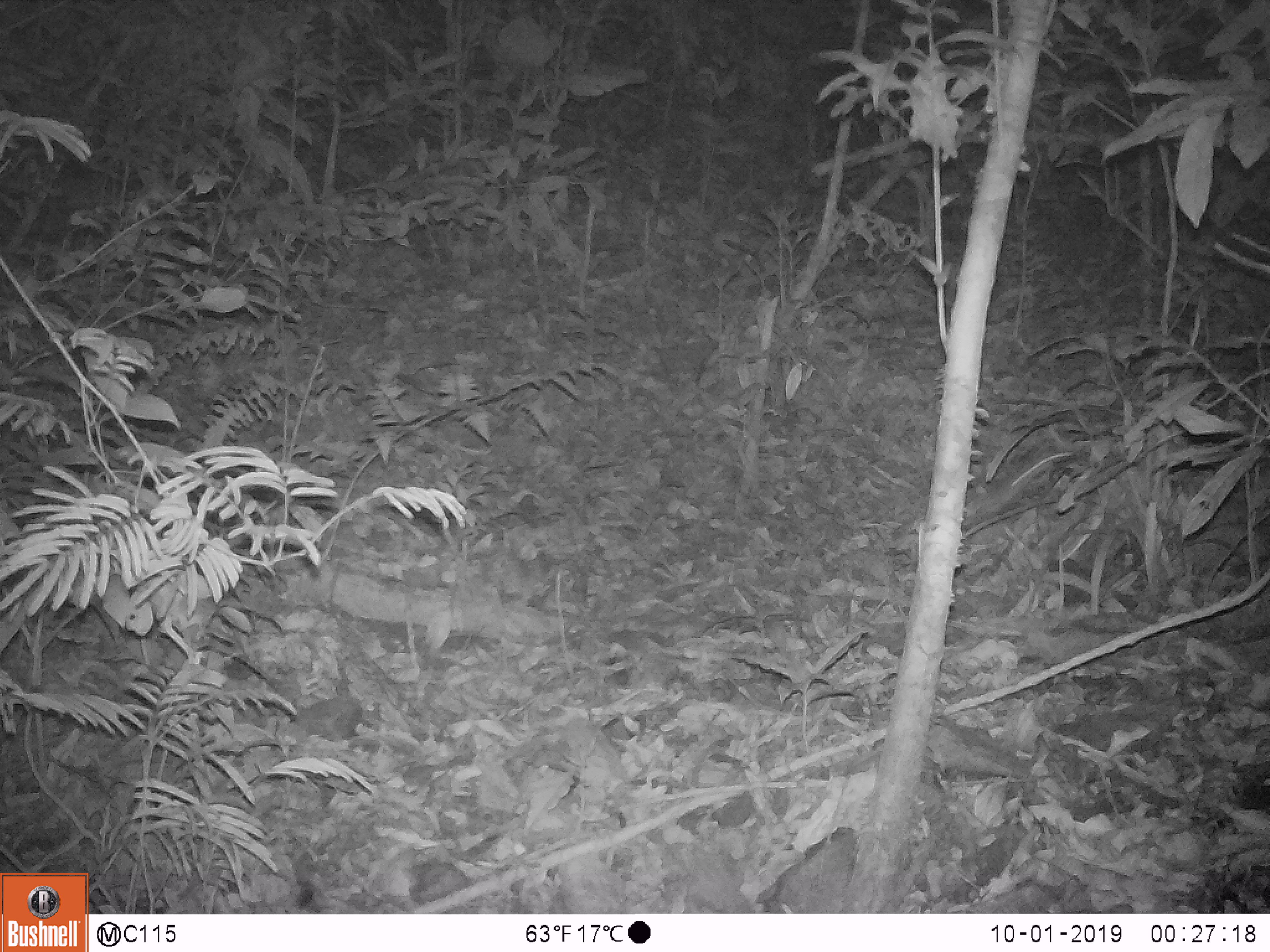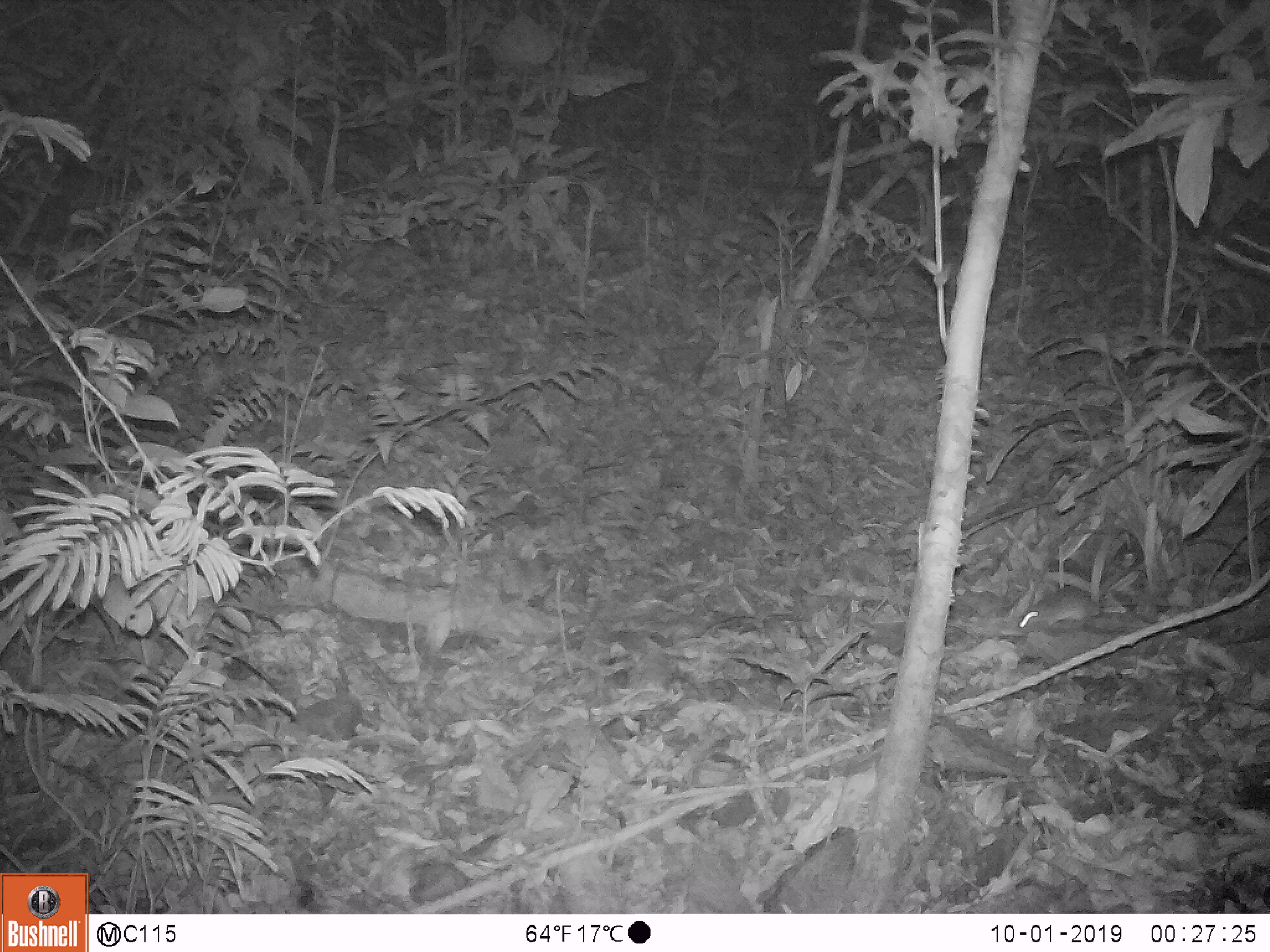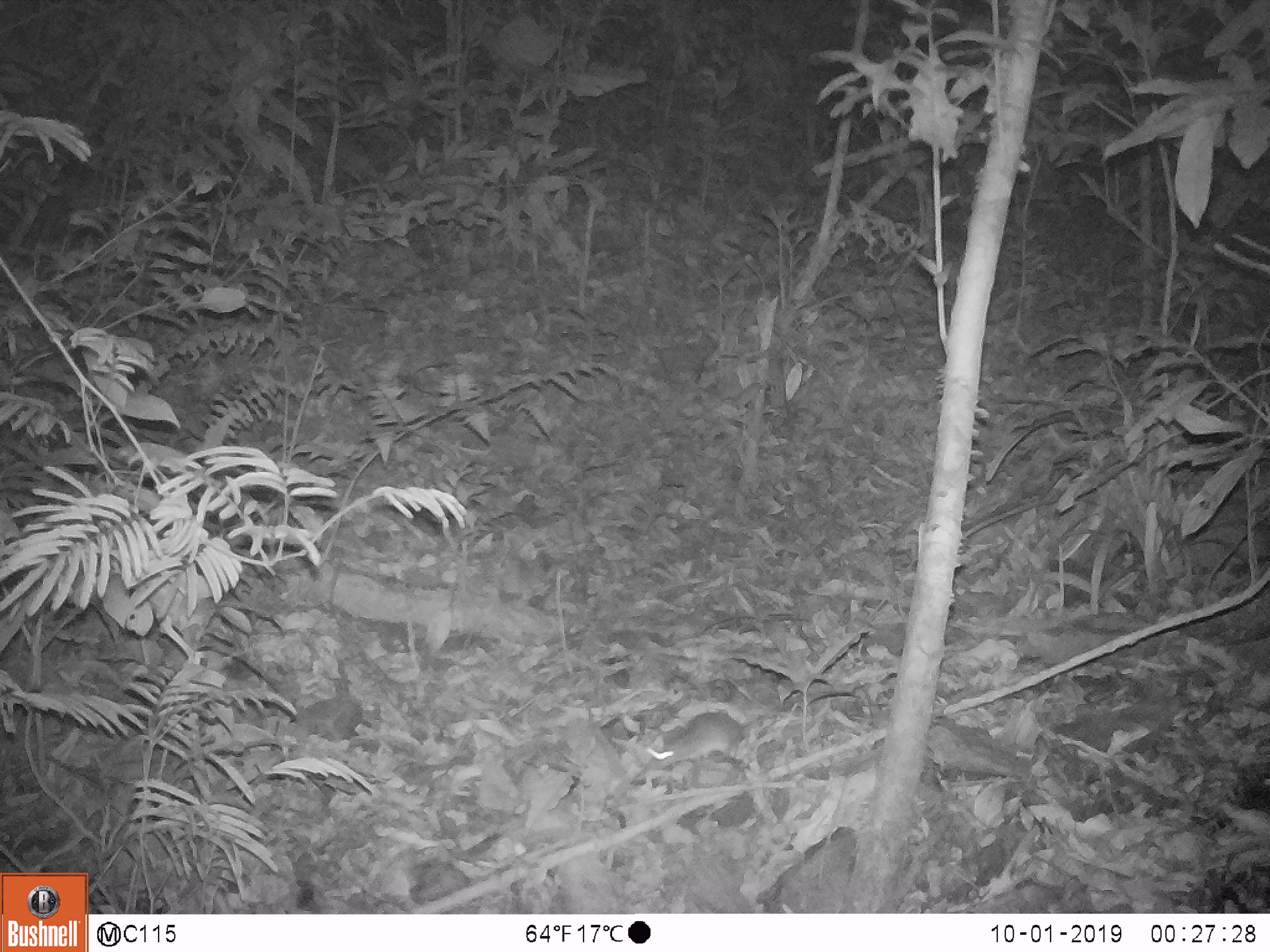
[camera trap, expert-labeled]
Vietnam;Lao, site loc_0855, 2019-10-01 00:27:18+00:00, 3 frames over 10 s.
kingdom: Animalia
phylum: Chordata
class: Mammalia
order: Rodentia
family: Muridae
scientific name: Muridae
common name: old-world mice and rats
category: unidentified murid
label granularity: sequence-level